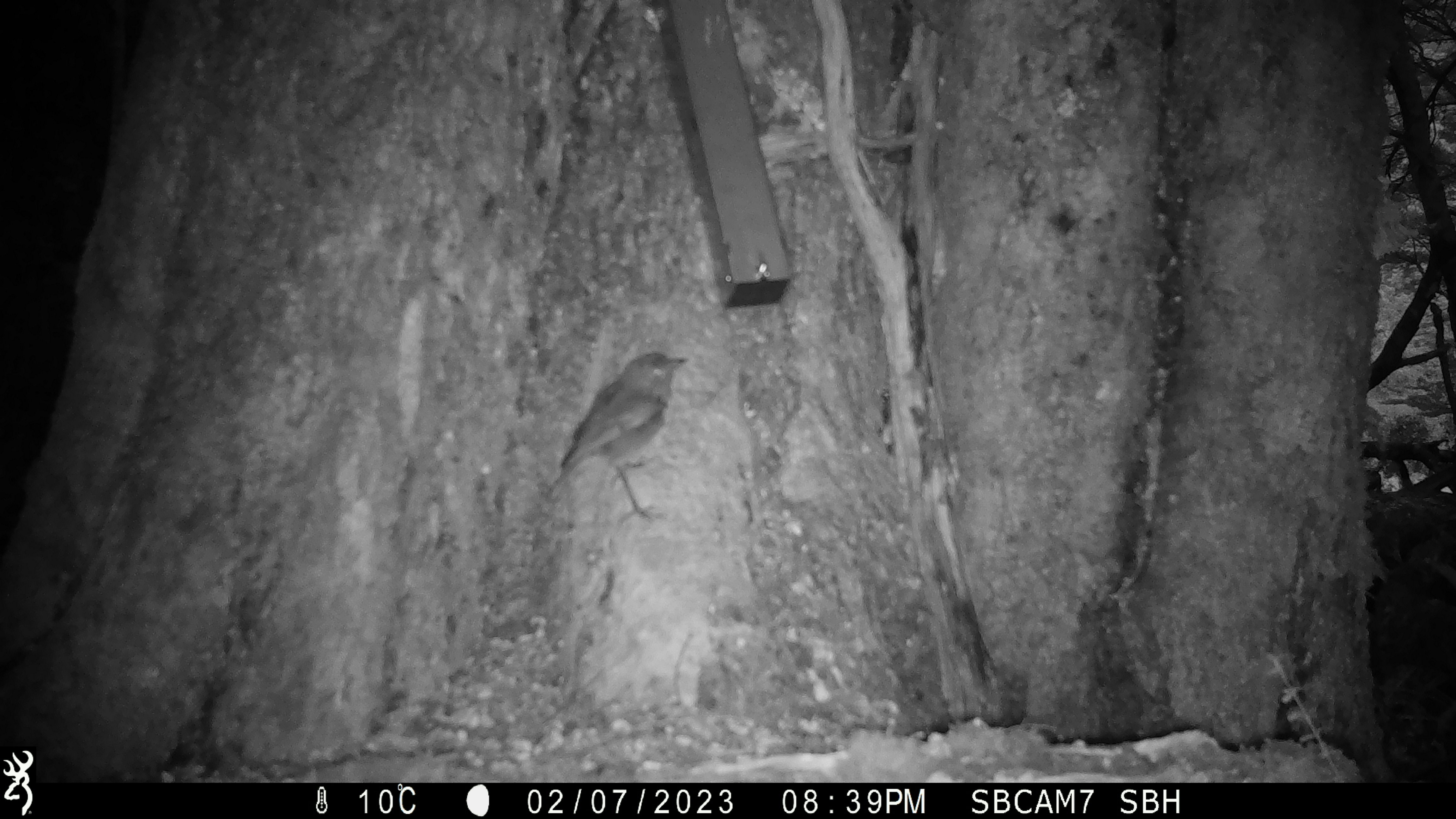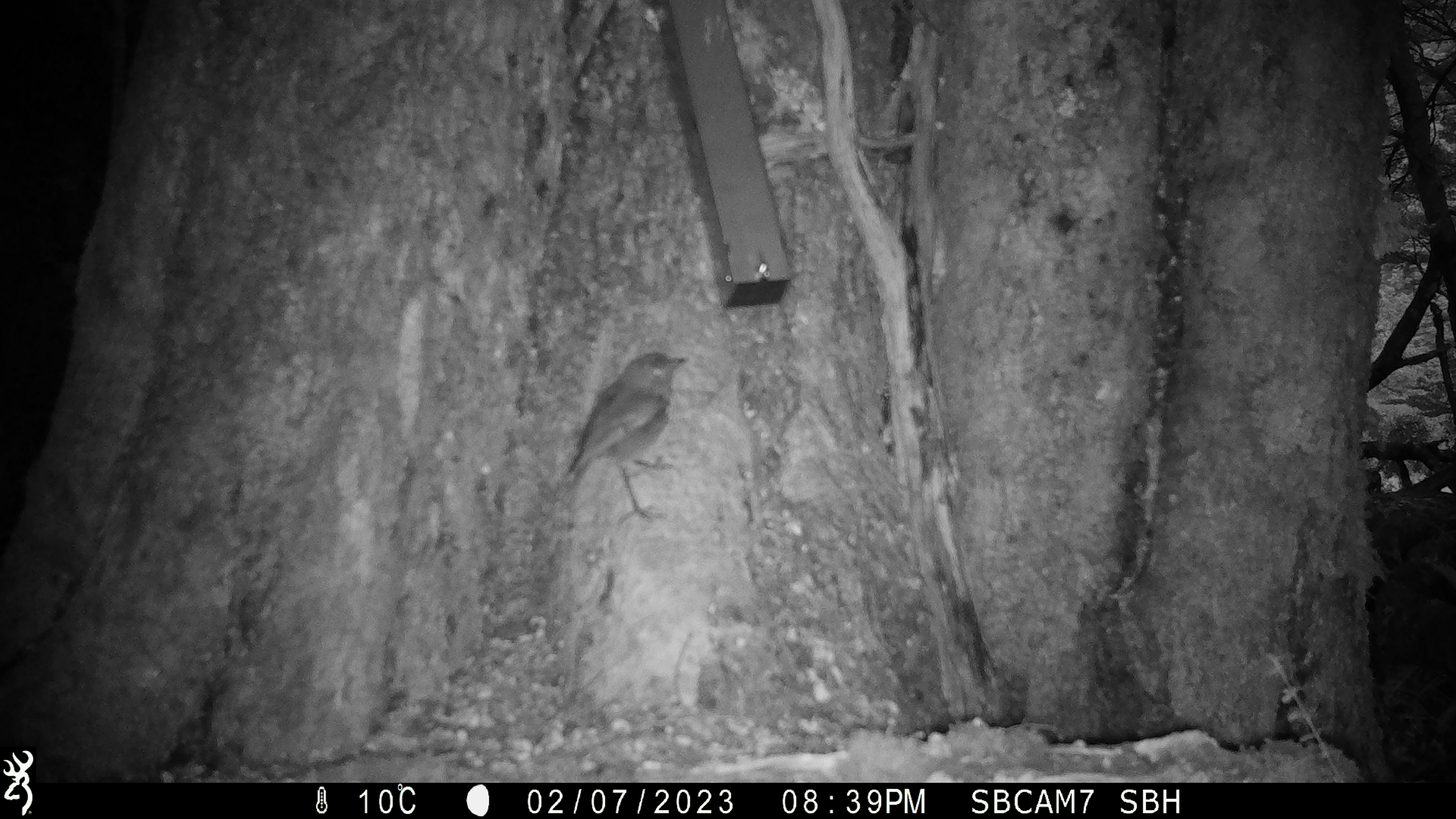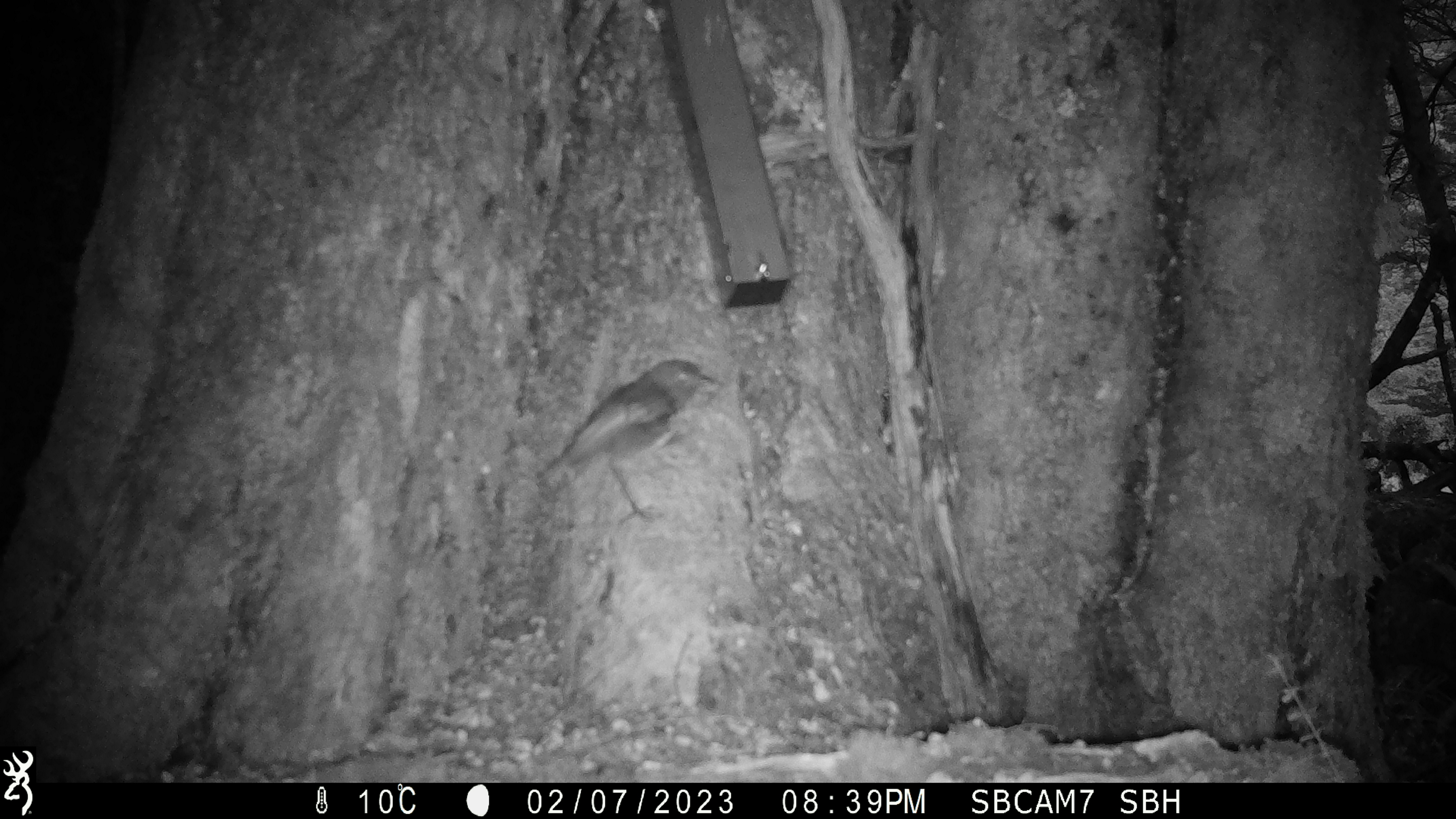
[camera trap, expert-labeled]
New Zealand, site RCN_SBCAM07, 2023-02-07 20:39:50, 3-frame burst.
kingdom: Animalia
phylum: Chordata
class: Aves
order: Passeriformes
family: Petroicidae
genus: Petroica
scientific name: Petroica australis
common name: new zealand robin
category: robin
Robin (new zealand robin) (Petroica australis).